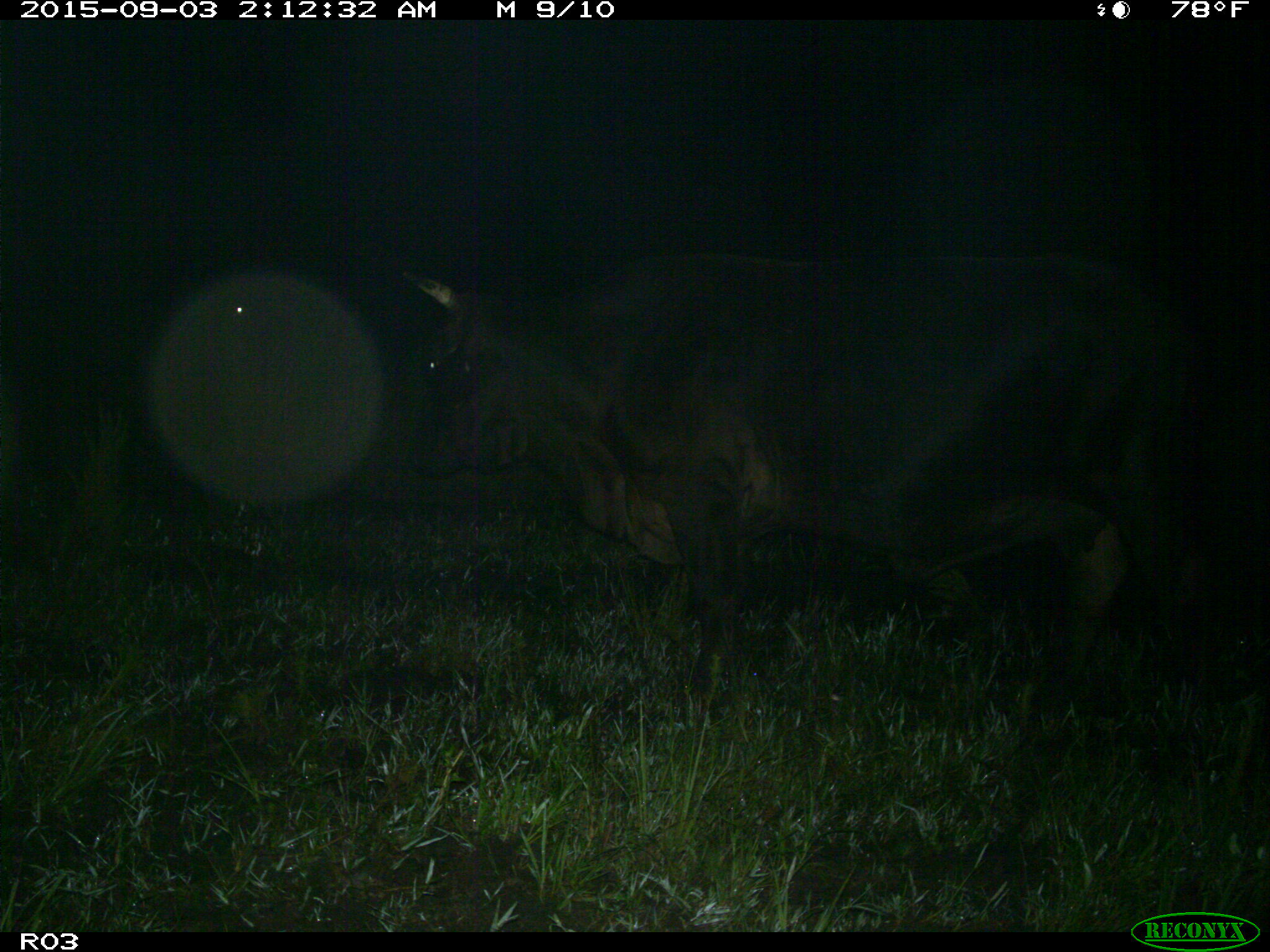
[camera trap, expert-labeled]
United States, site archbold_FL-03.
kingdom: Animalia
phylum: Chordata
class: Mammalia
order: Artiodactyla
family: Bovidae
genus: Bos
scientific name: Bos taurus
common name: domestic cow